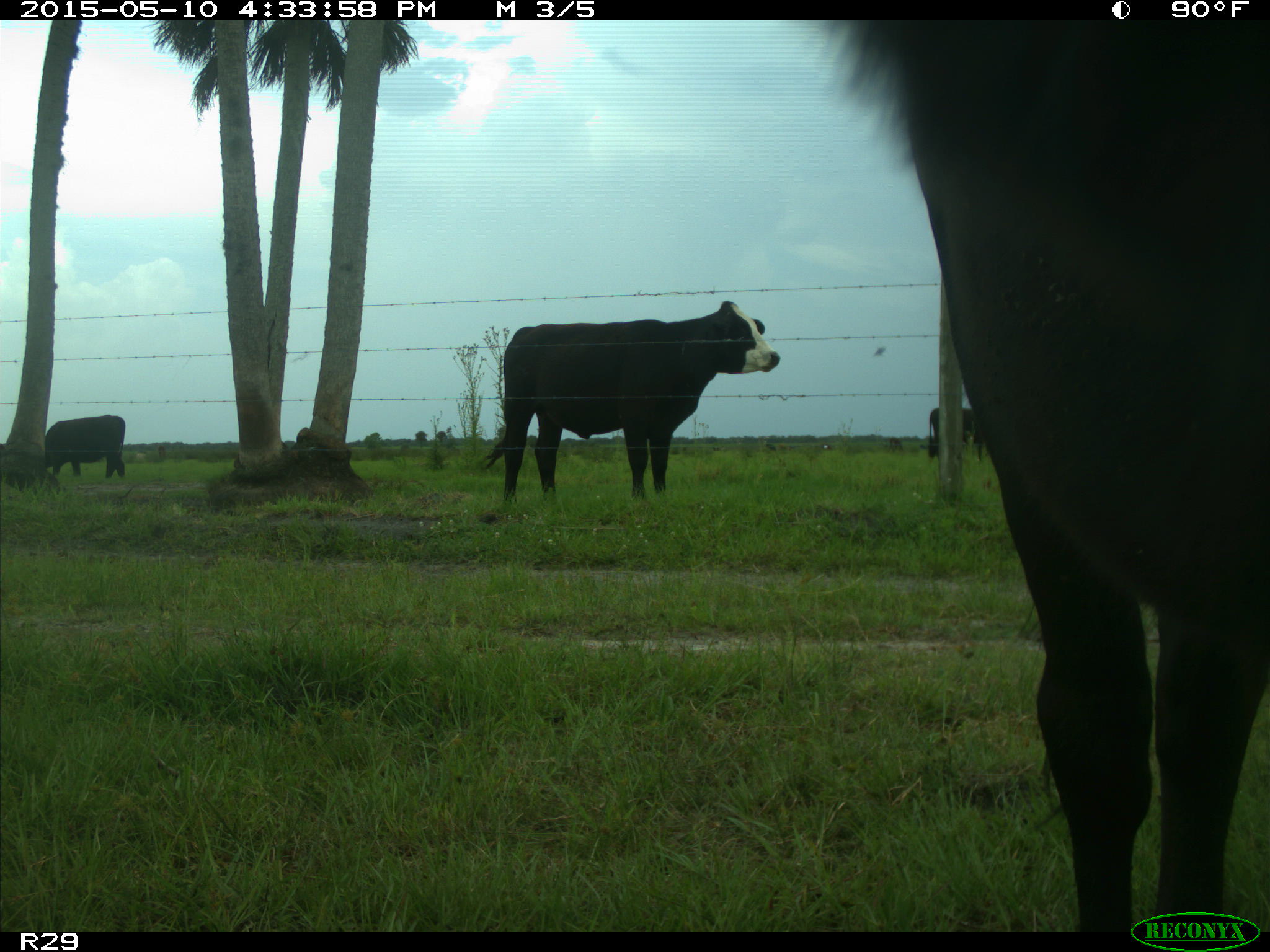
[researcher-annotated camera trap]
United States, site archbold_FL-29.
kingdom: Animalia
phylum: Chordata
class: Mammalia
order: Artiodactyla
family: Bovidae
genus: Bos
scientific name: Bos taurus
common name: domestic cow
Bos taurus (domestic cow).